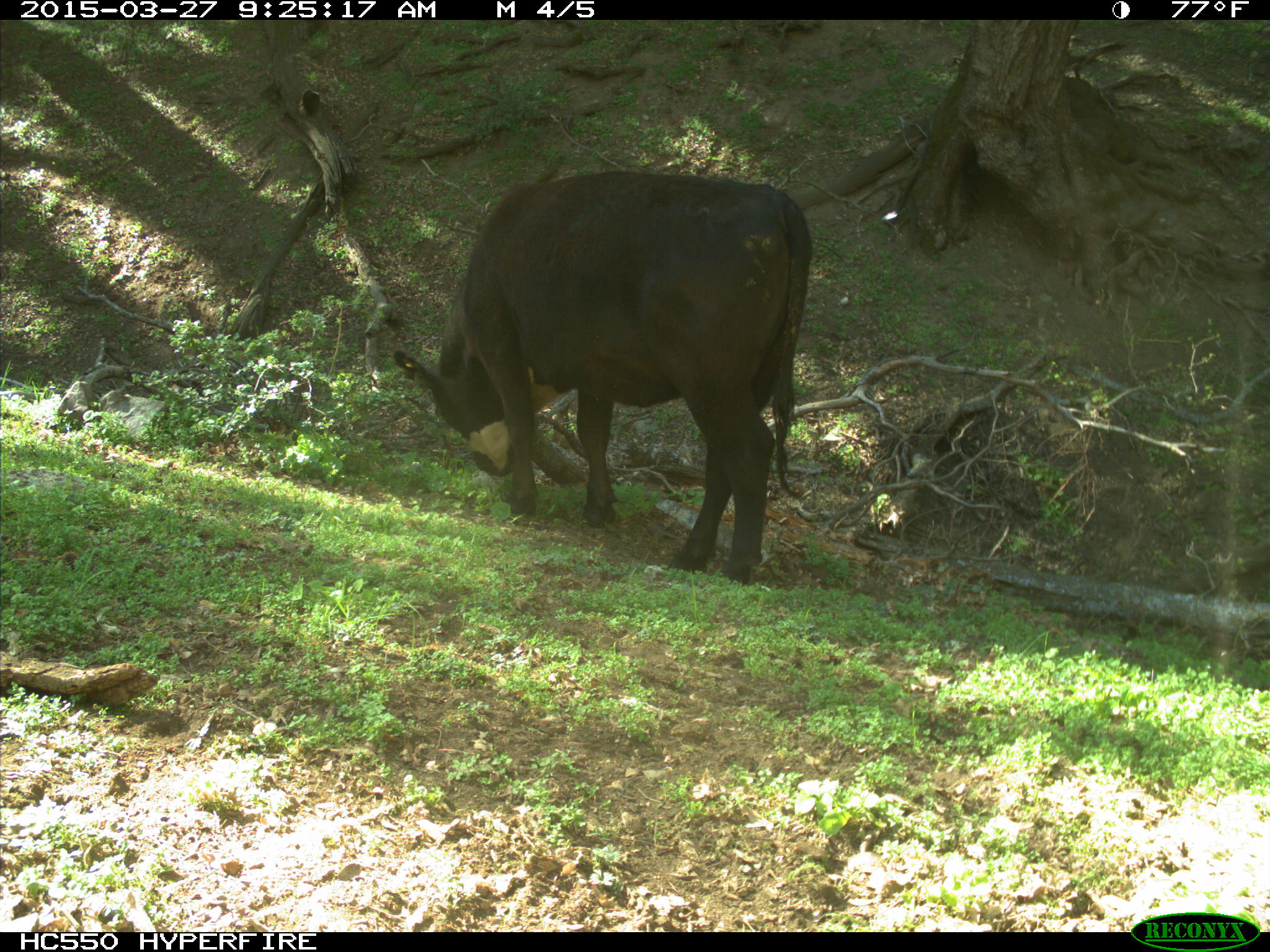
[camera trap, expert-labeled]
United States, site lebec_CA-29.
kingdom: Animalia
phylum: Chordata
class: Mammalia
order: Artiodactyla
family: Bovidae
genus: Bos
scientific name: Bos taurus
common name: domestic cow